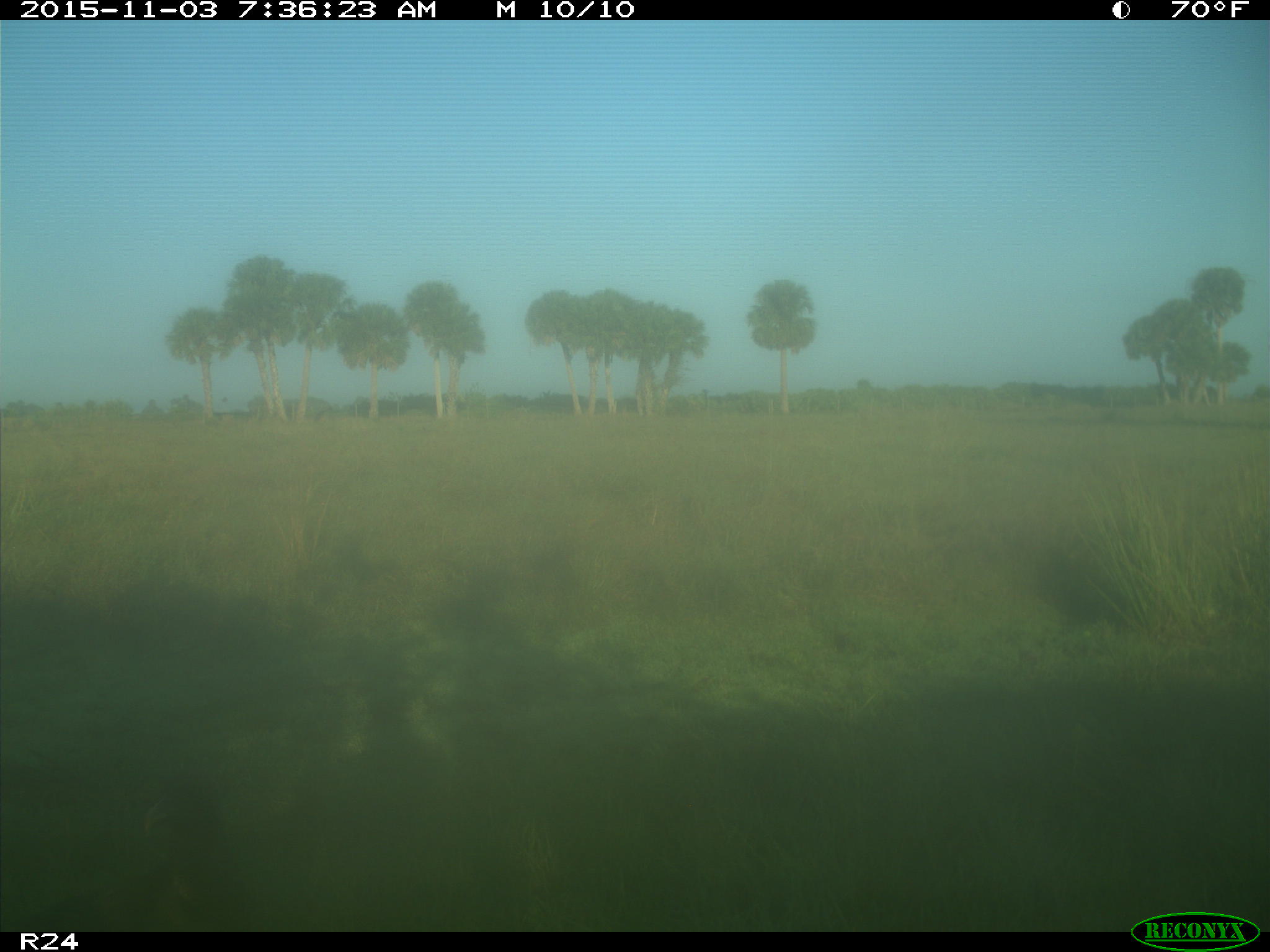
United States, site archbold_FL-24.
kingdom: Animalia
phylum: Chordata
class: Aves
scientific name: Aves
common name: birds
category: unidentified bird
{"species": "unidentified bird (birds) (Aves)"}